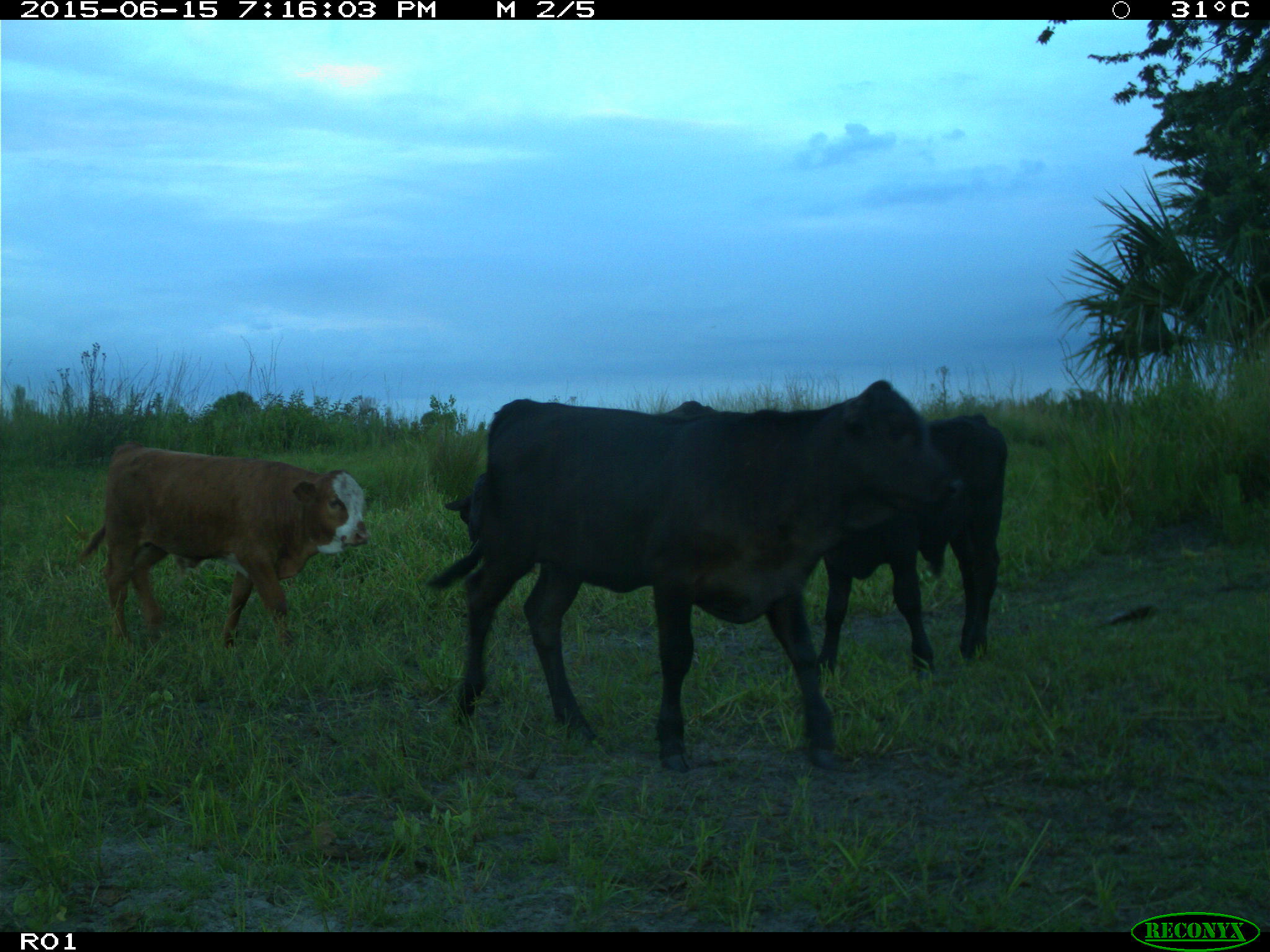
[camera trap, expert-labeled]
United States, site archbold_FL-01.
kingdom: Animalia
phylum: Chordata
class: Mammalia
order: Artiodactyla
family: Bovidae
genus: Bos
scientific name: Bos taurus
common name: domestic cow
Bos taurus (domestic cow).